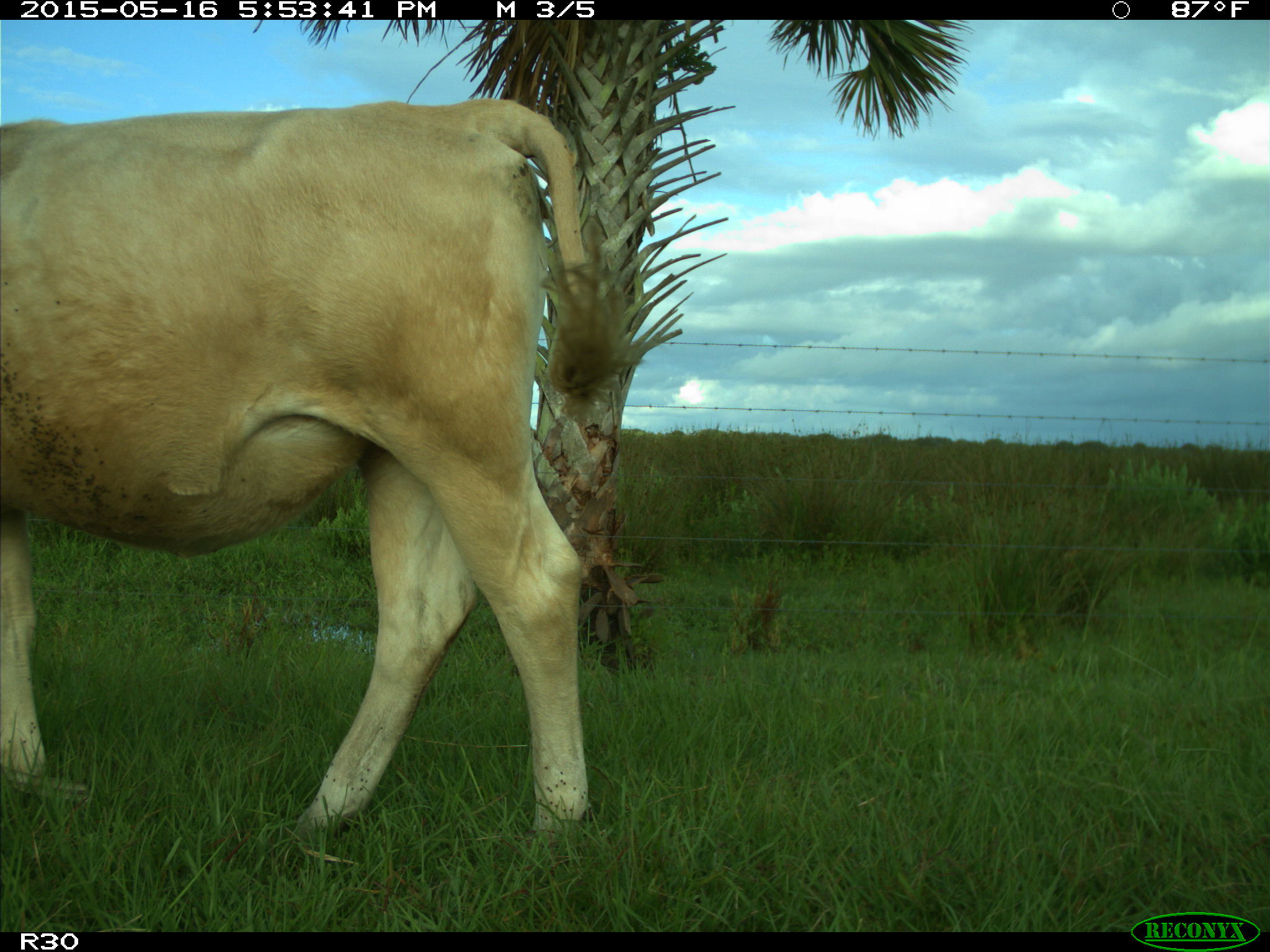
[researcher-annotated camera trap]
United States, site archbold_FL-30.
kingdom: Animalia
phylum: Chordata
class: Mammalia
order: Artiodactyla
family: Bovidae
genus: Bos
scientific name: Bos taurus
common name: domestic cow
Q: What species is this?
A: Bos taurus (domestic cow).